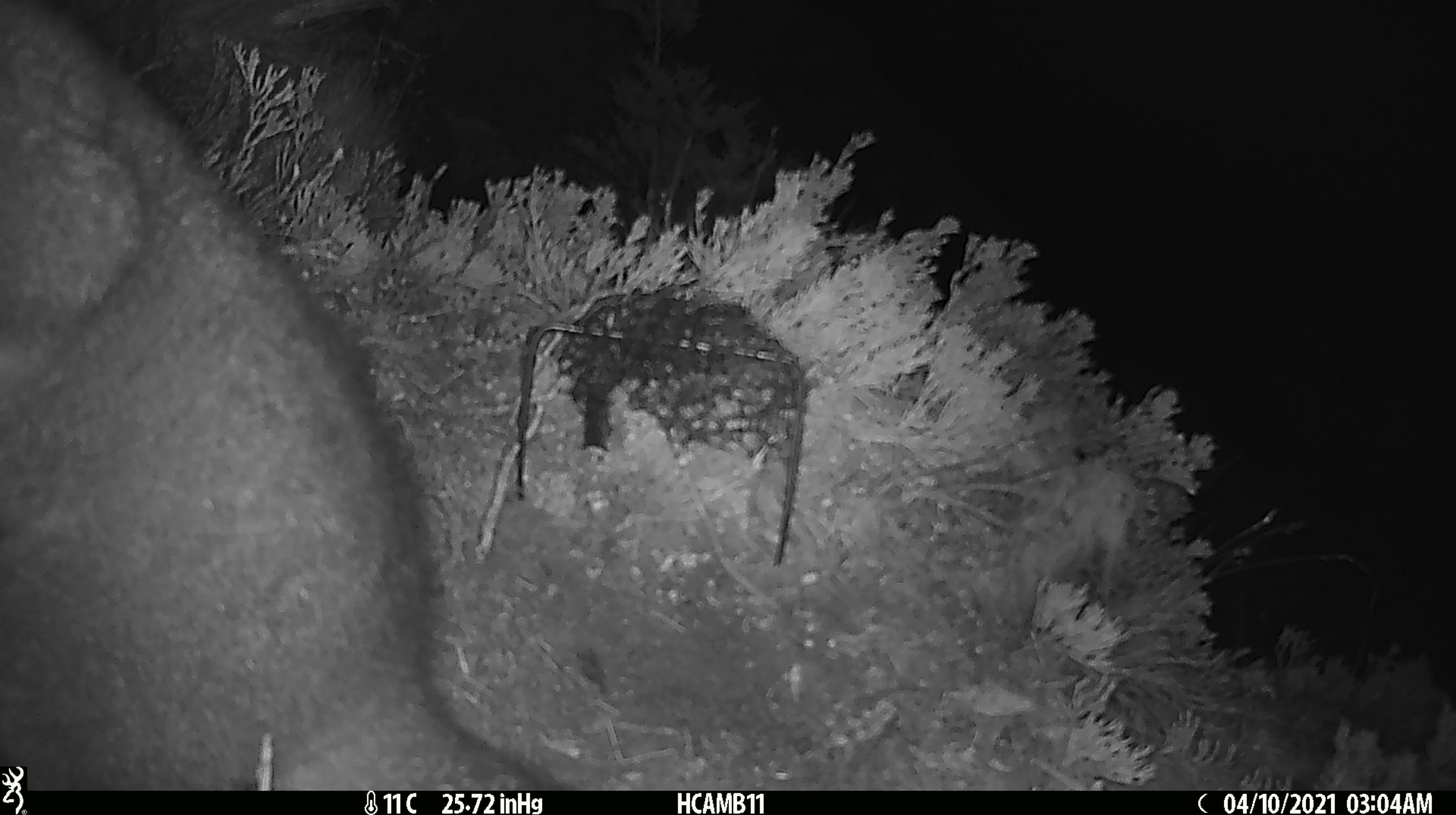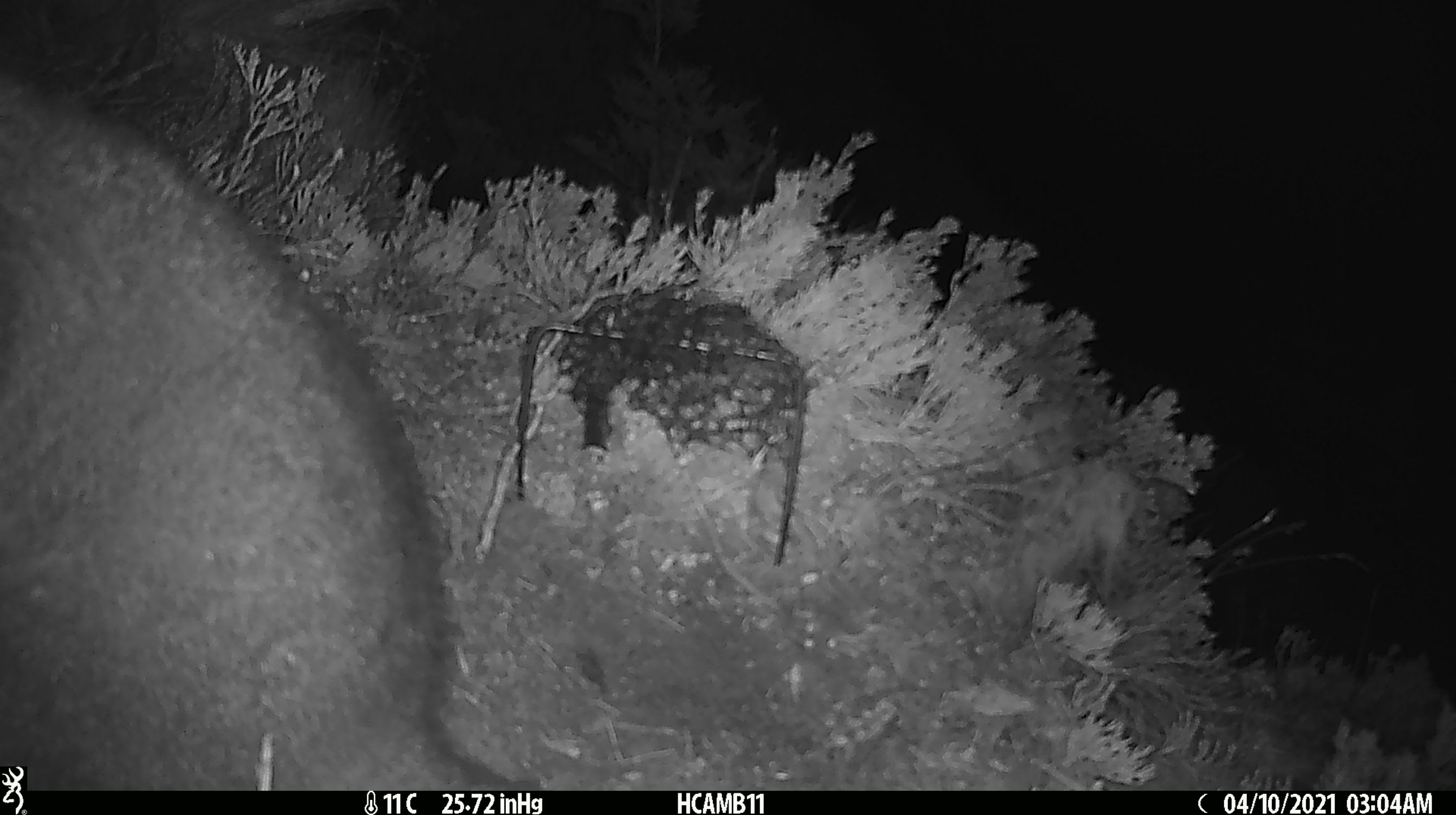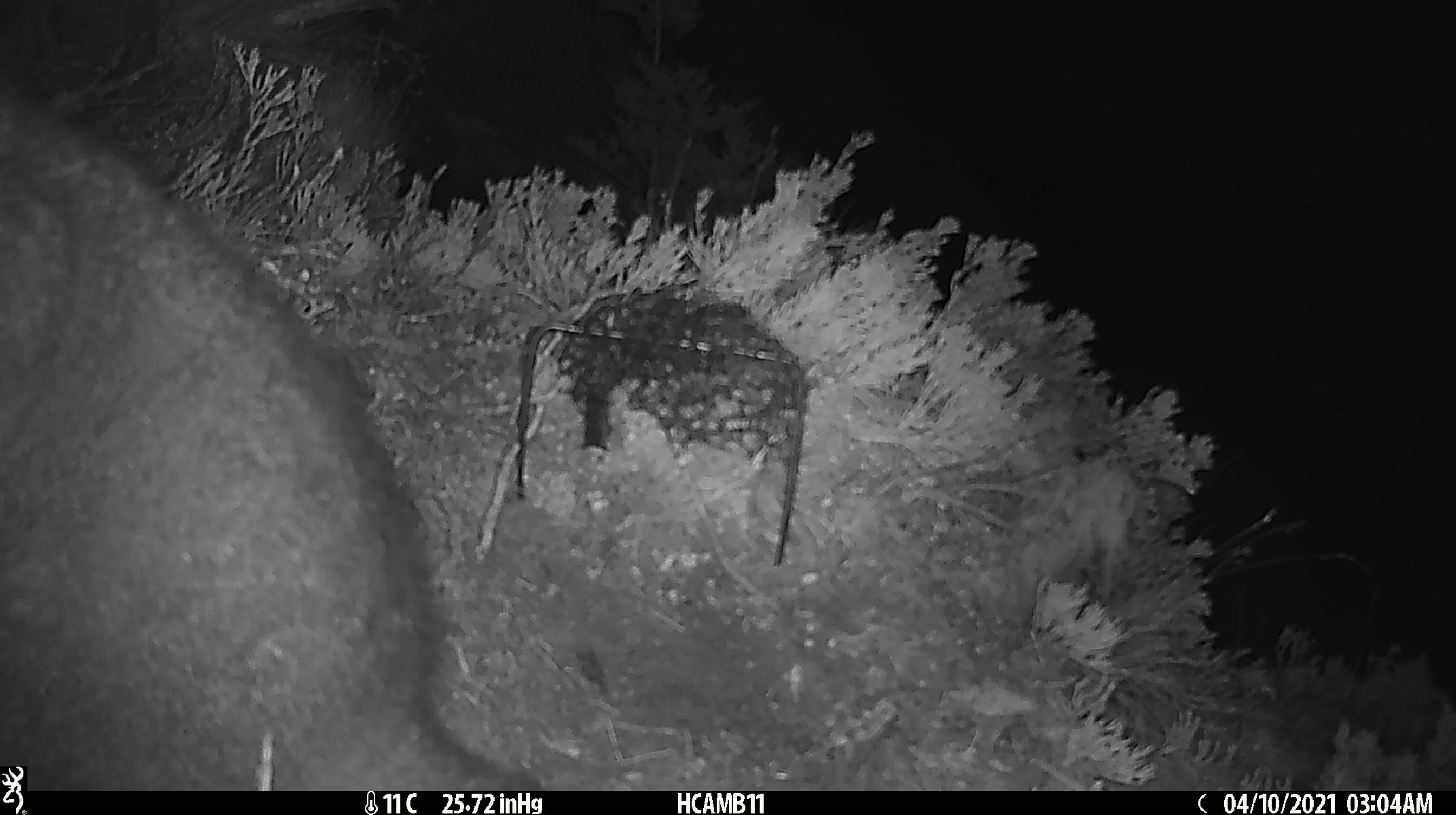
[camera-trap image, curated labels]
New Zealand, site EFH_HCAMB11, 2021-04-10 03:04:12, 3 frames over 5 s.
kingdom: Animalia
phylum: Chordata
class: Mammalia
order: Diprotodontia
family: Phalangeridae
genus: Trichosurus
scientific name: Trichosurus vulpecula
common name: common brushtail possum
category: possum